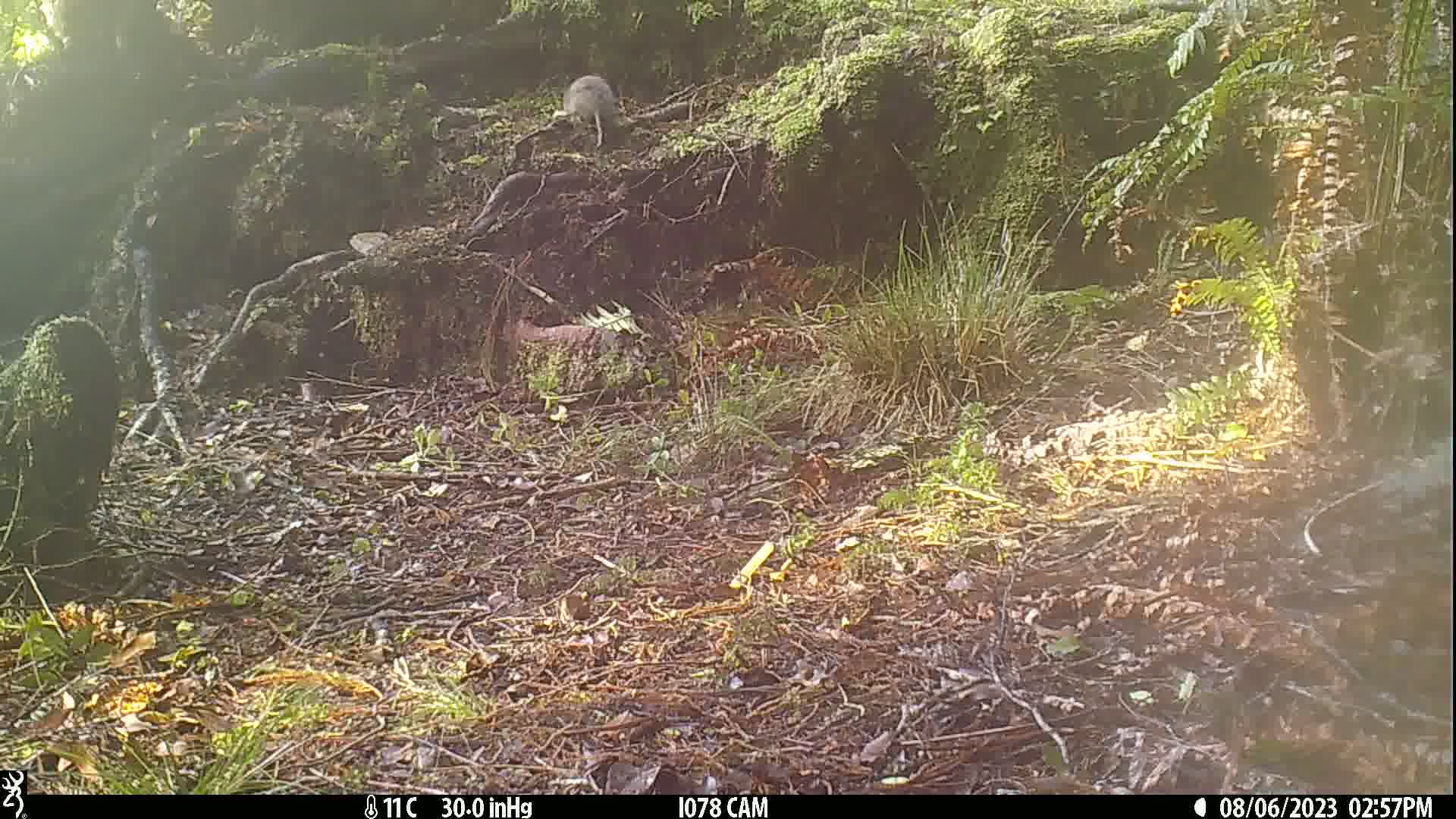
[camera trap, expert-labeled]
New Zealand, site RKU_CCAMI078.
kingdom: Animalia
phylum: Chordata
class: Mammalia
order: Rodentia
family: Muridae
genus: Rattus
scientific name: Rattus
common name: rat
Rat (Rattus).